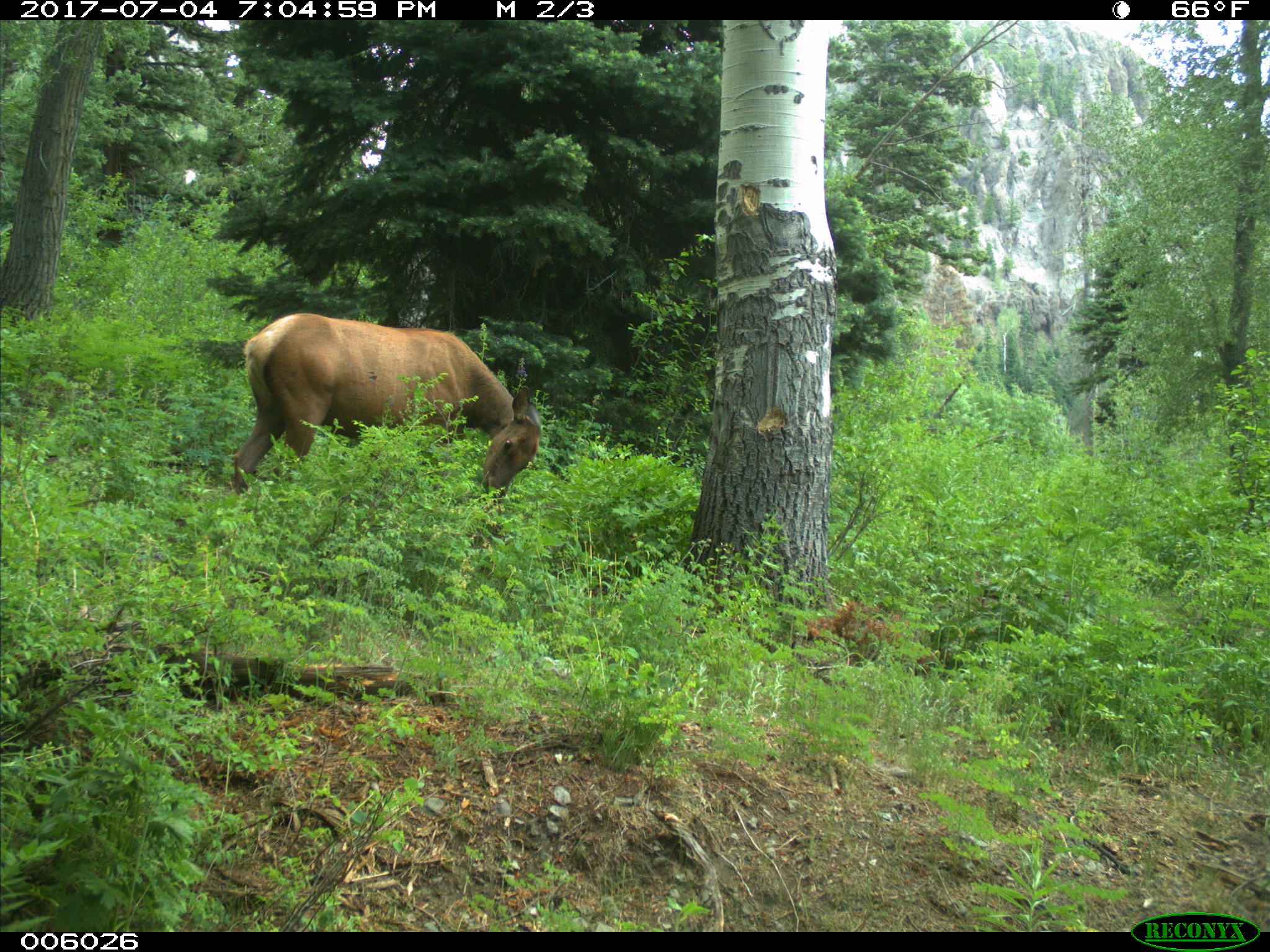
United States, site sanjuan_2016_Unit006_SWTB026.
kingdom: Animalia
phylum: Chordata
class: Mammalia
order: Artiodactyla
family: Cervidae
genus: Cervus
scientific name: Cervus elaphus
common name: red deer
Cervus elaphus (red deer).